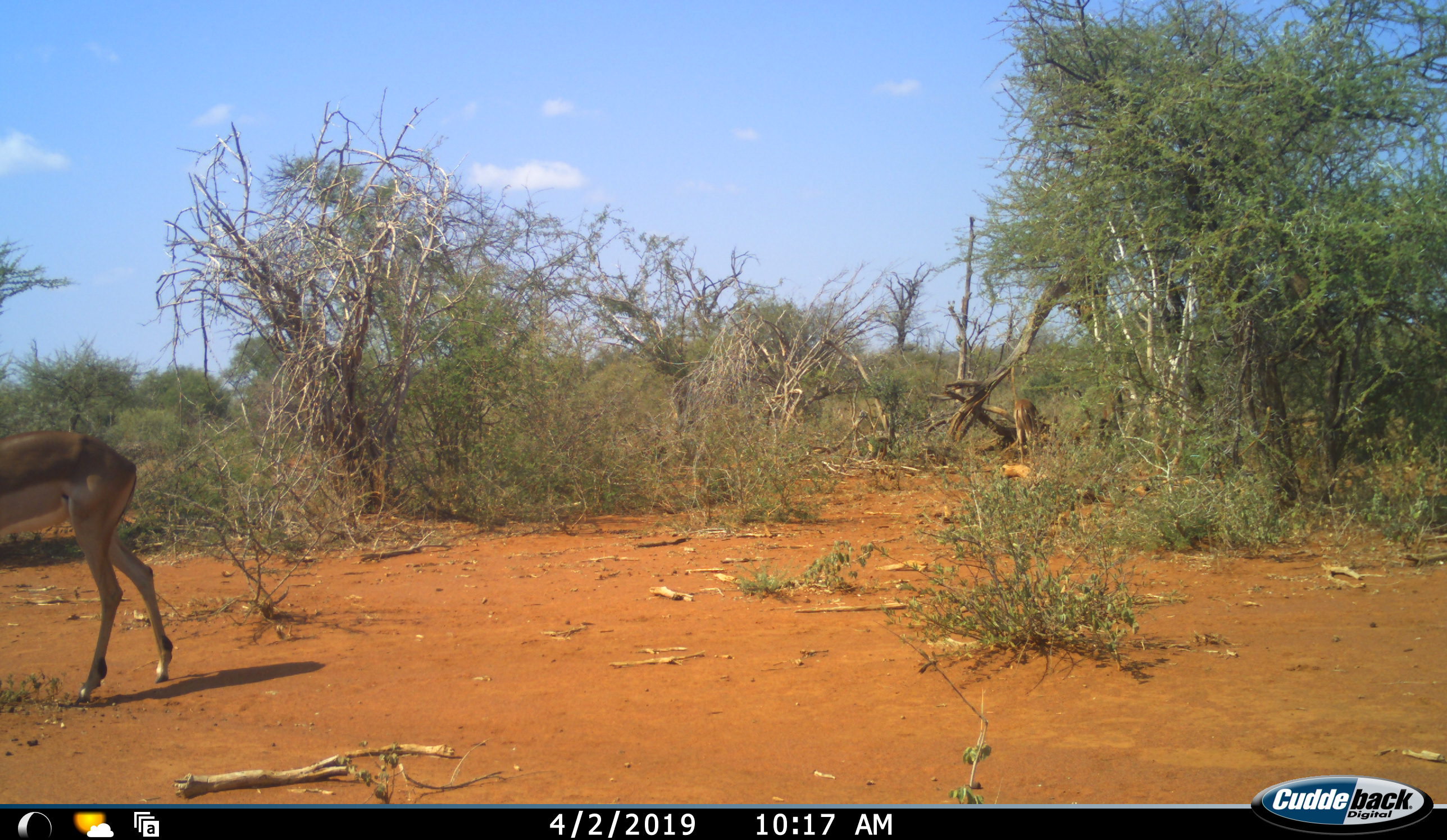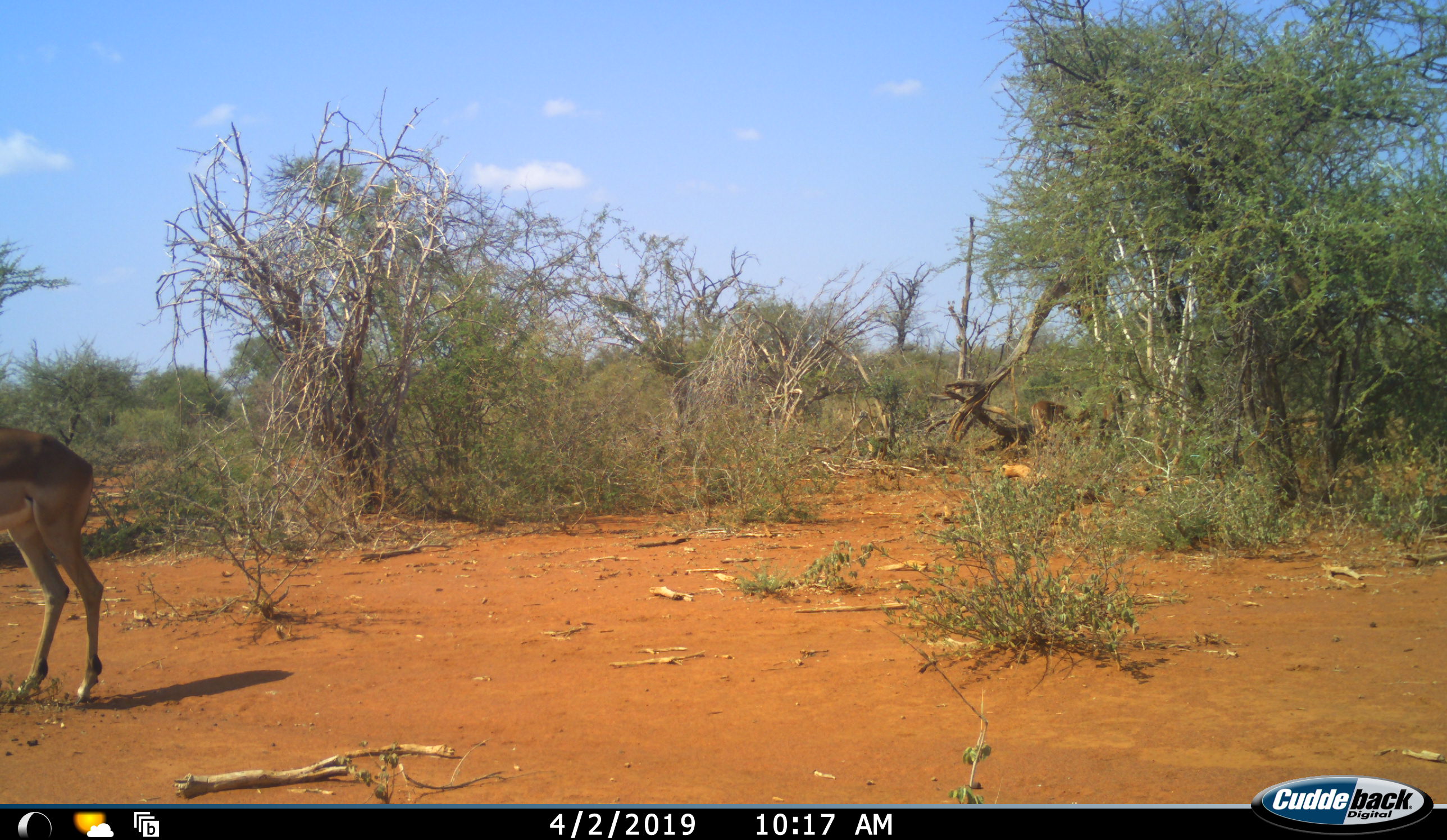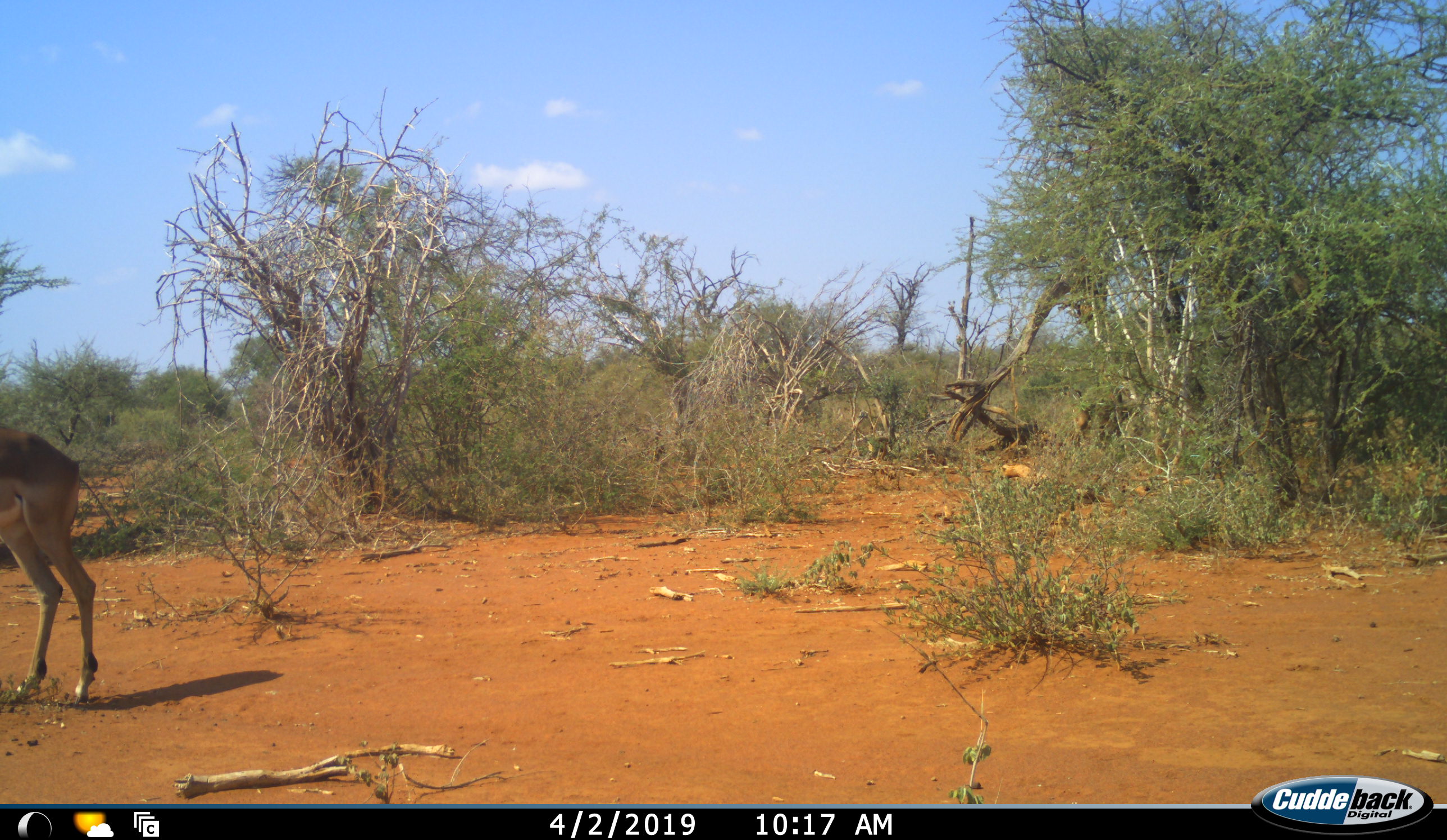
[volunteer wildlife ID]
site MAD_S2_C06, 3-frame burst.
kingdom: Animalia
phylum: Chordata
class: Mammalia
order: Artiodactyla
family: Bovidae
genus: Aepyceros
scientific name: Aepyceros melampus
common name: impala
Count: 2.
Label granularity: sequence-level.